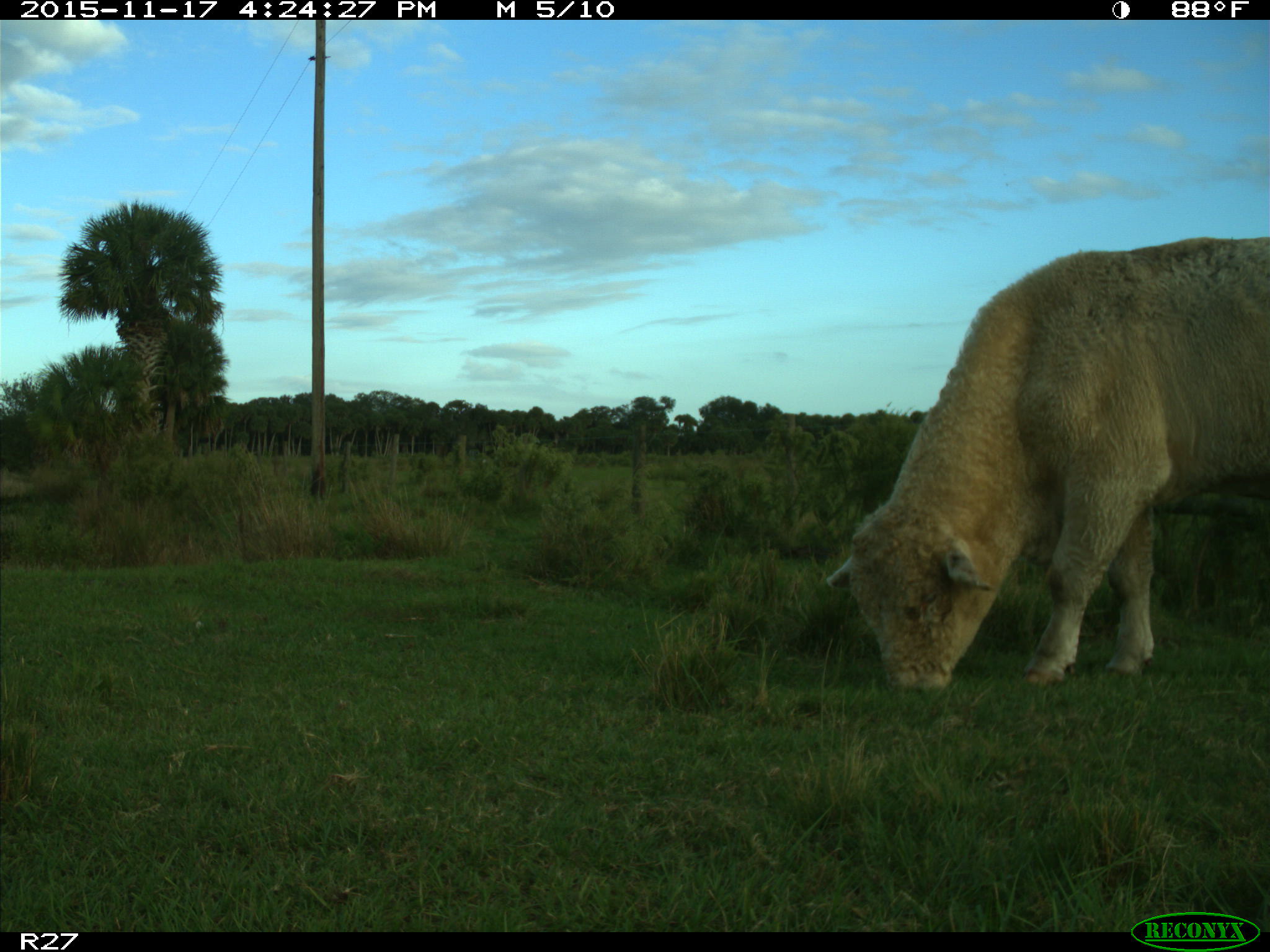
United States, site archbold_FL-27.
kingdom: Animalia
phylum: Chordata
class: Mammalia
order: Artiodactyla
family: Bovidae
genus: Bos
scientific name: Bos taurus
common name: domestic cow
Bos taurus (domestic cow).